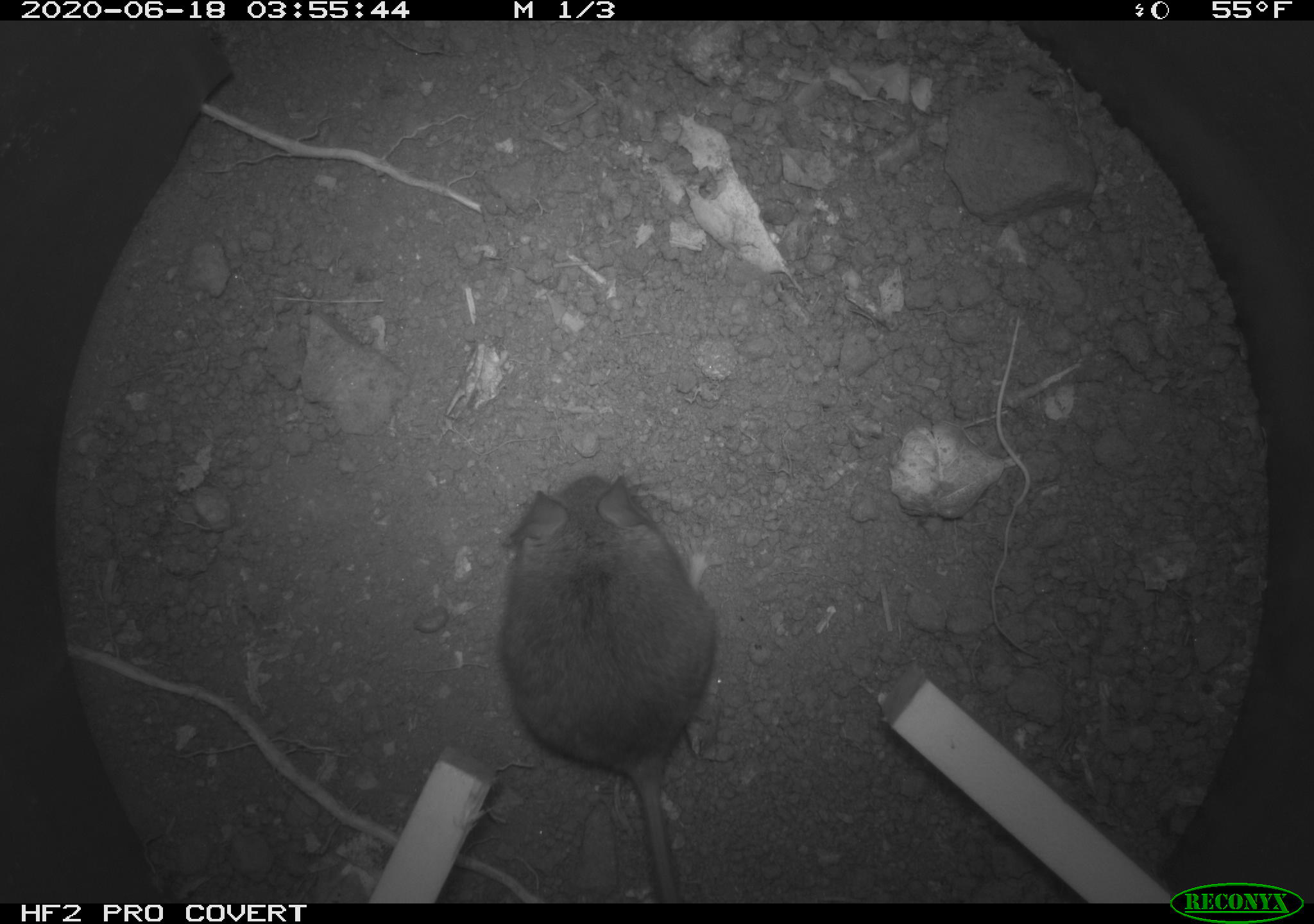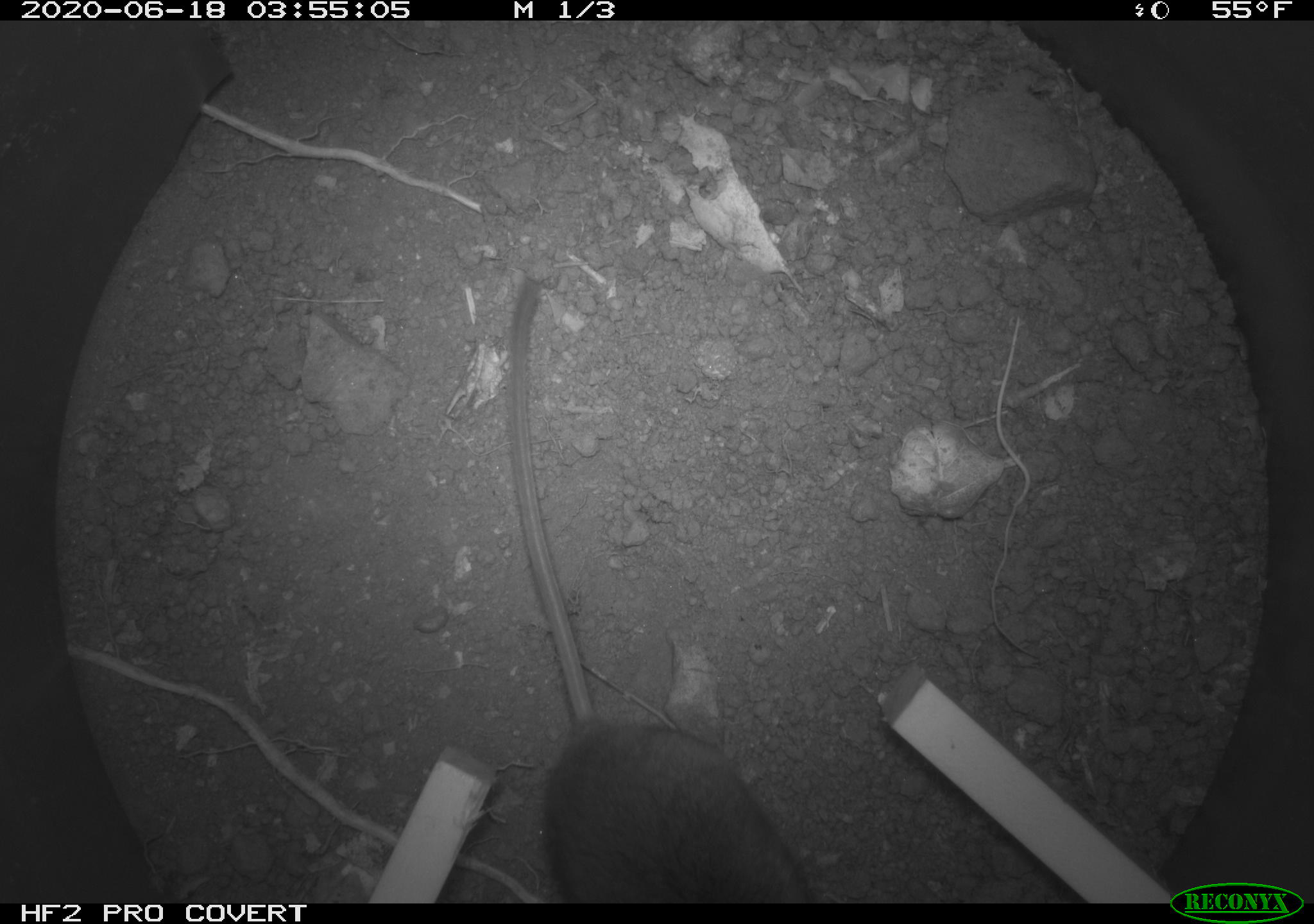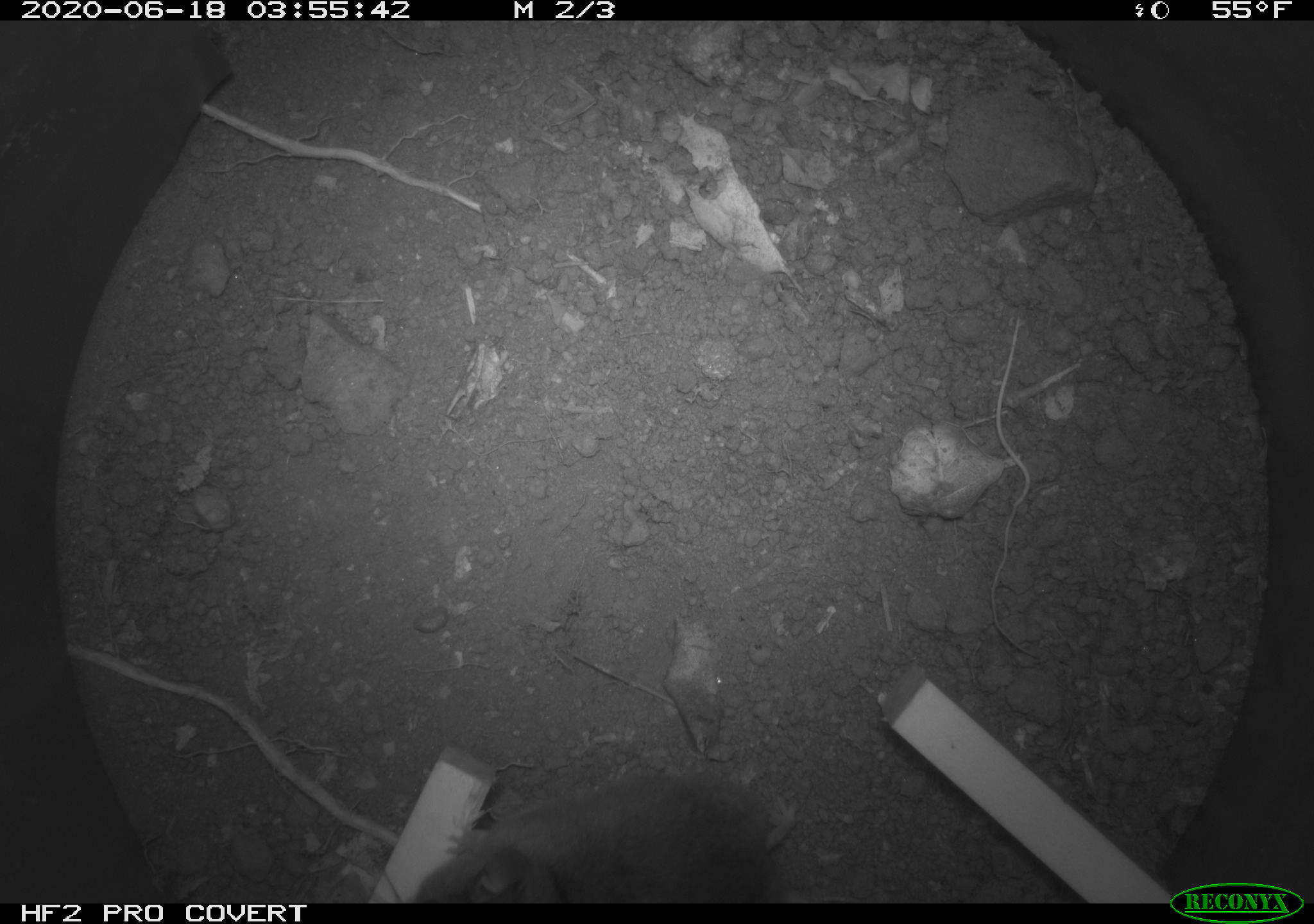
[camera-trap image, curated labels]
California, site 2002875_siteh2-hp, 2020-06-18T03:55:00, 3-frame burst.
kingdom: Animalia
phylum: Chordata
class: Mammalia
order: Rodentia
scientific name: Rodentia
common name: mouse species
Mouse species (Rodentia).